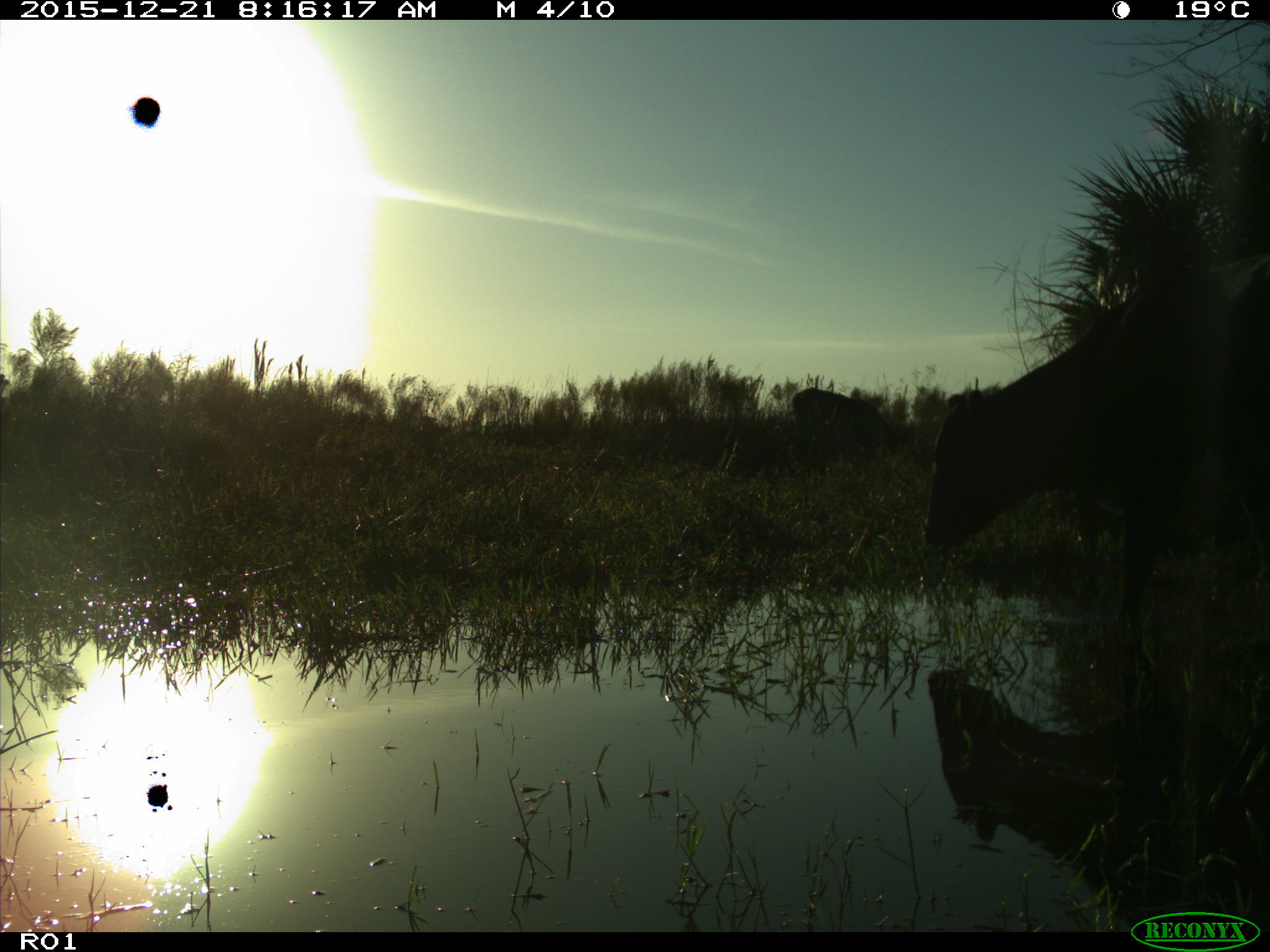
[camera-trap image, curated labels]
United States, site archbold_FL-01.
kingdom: Animalia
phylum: Chordata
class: Mammalia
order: Artiodactyla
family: Bovidae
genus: Bos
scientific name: Bos taurus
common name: domestic cow